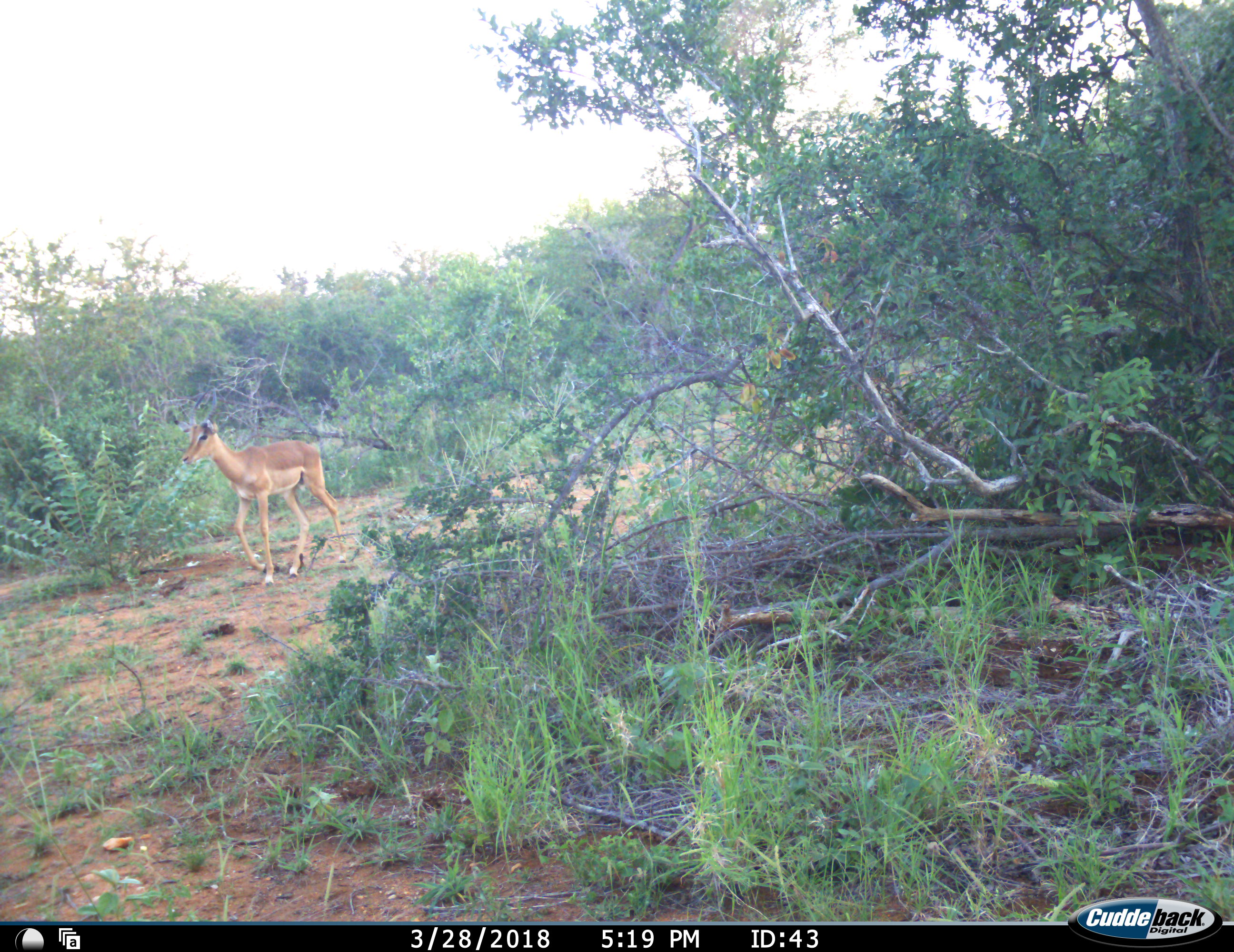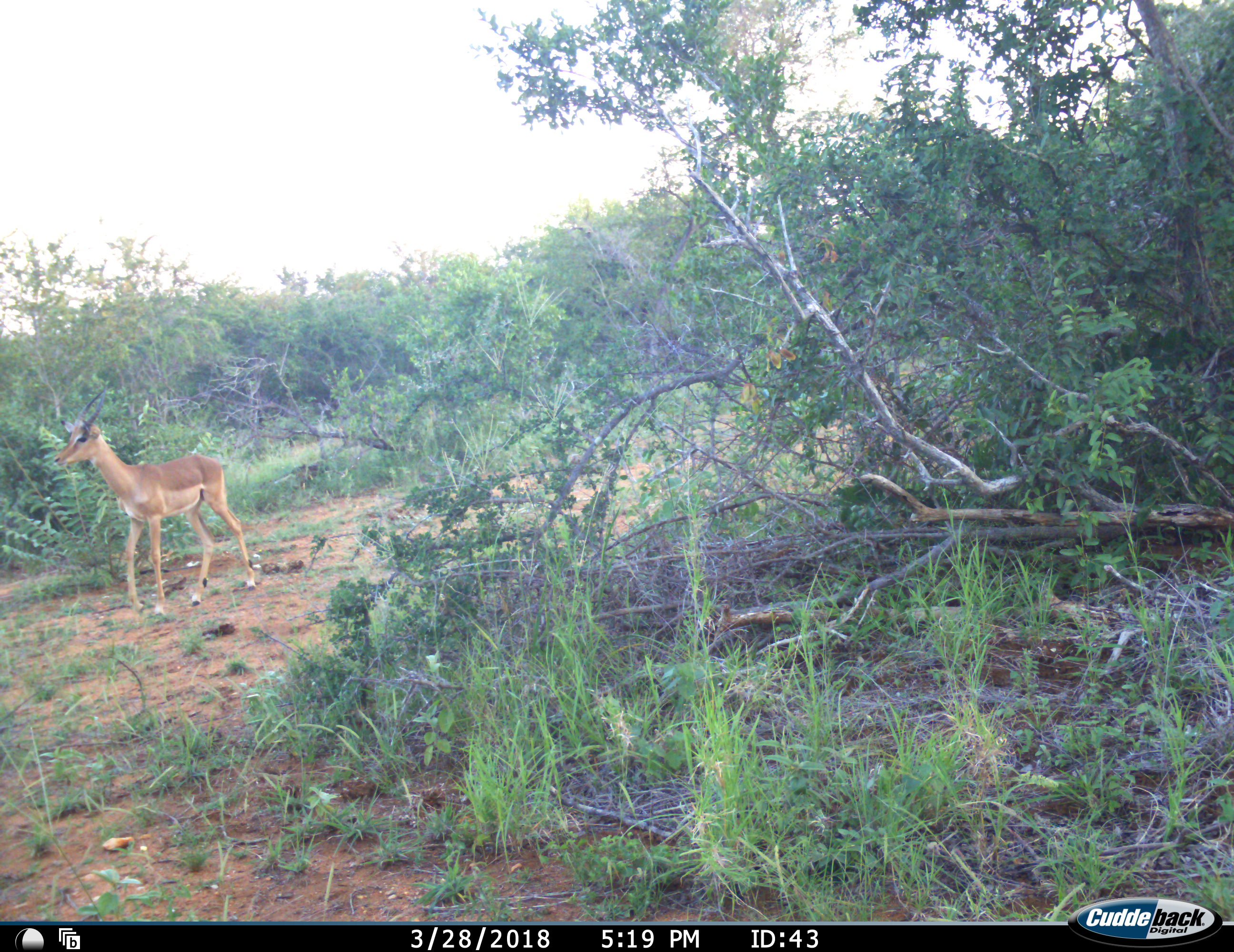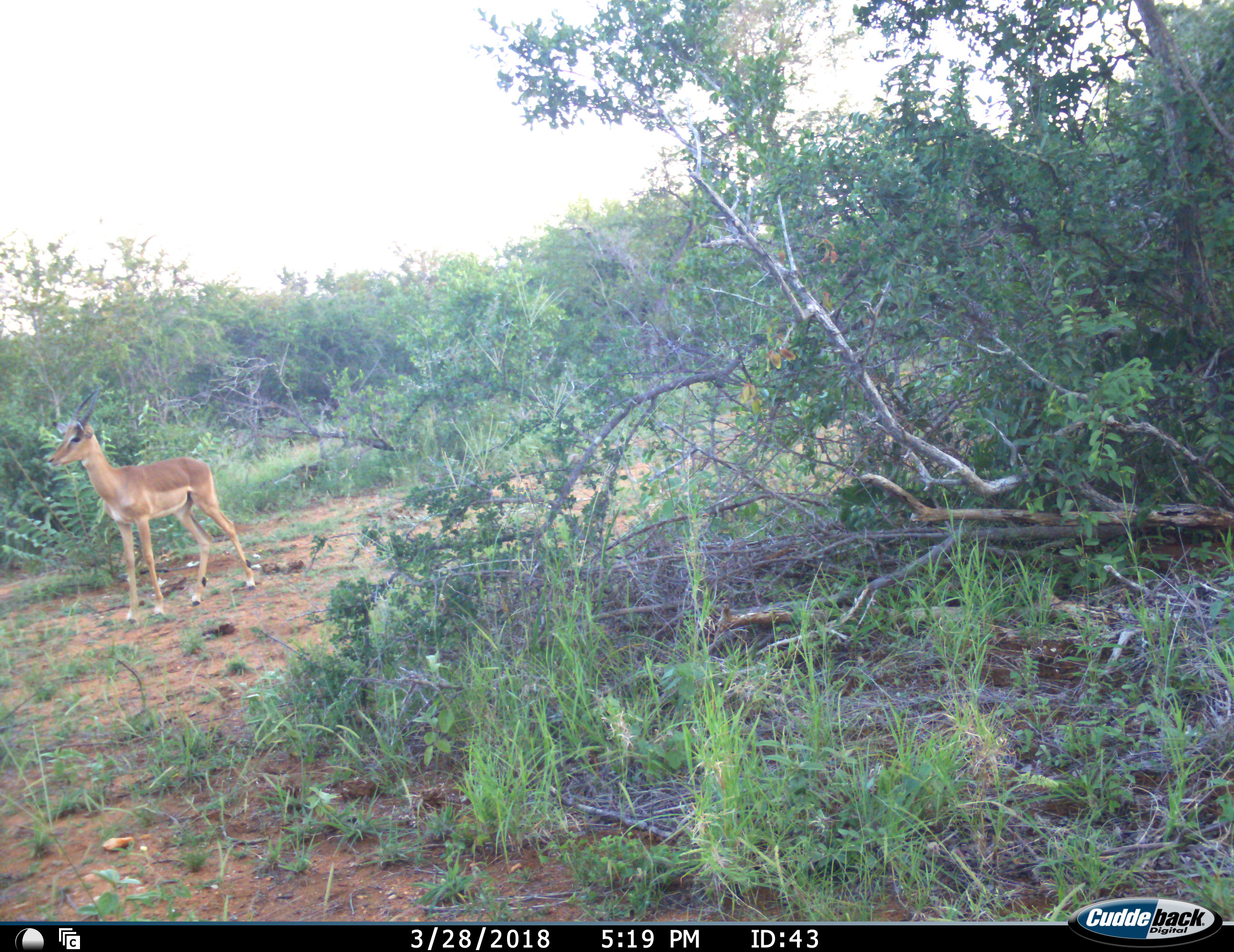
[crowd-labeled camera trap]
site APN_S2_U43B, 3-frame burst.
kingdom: Animalia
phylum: Chordata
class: Mammalia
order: Artiodactyla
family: Bovidae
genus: Aepyceros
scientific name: Aepyceros melampus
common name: impala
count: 1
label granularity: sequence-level